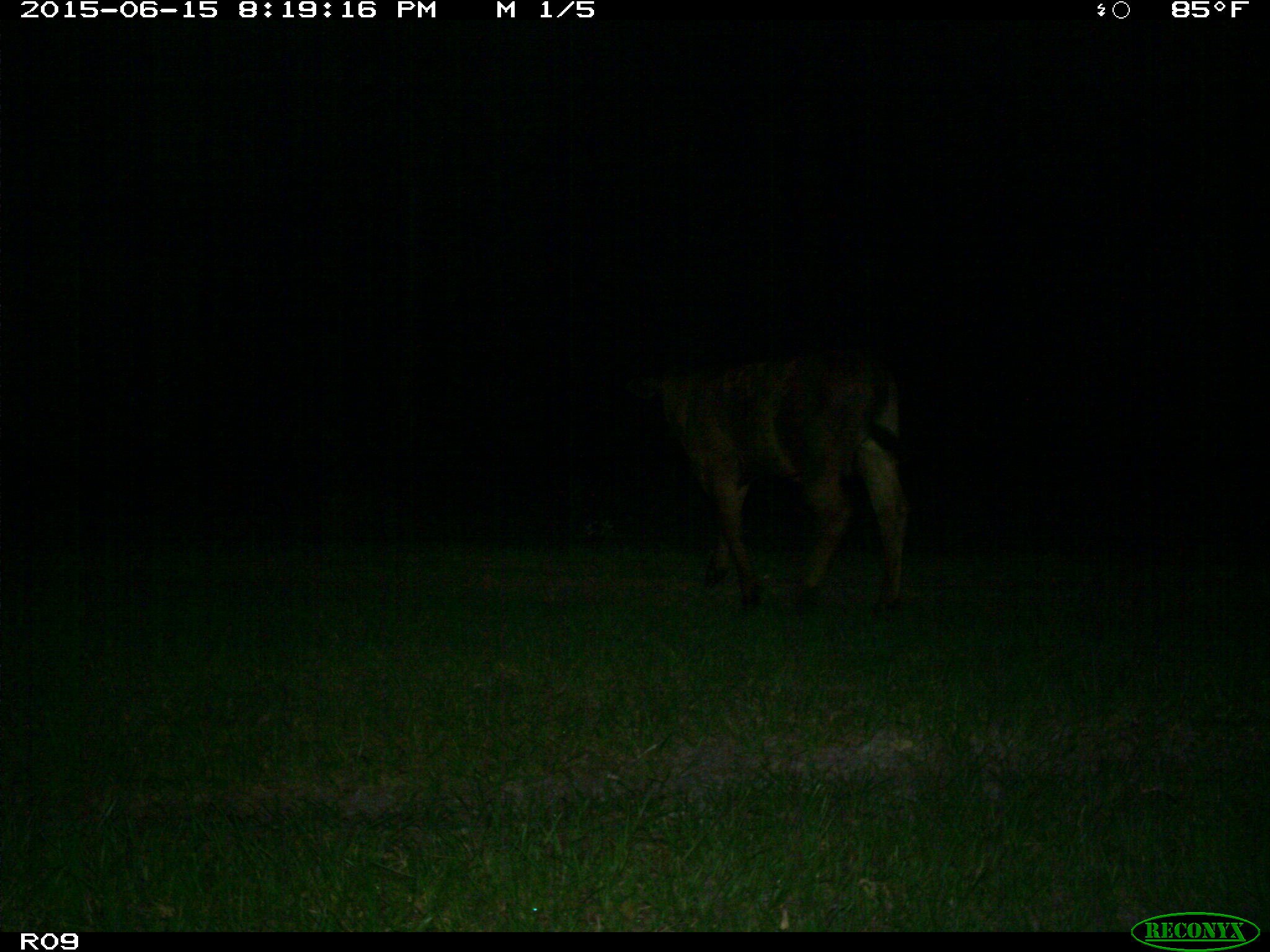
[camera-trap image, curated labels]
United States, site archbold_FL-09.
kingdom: Animalia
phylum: Chordata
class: Mammalia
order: Artiodactyla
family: Bovidae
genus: Bos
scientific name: Bos taurus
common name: domestic cow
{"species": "Bos taurus (domestic cow)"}